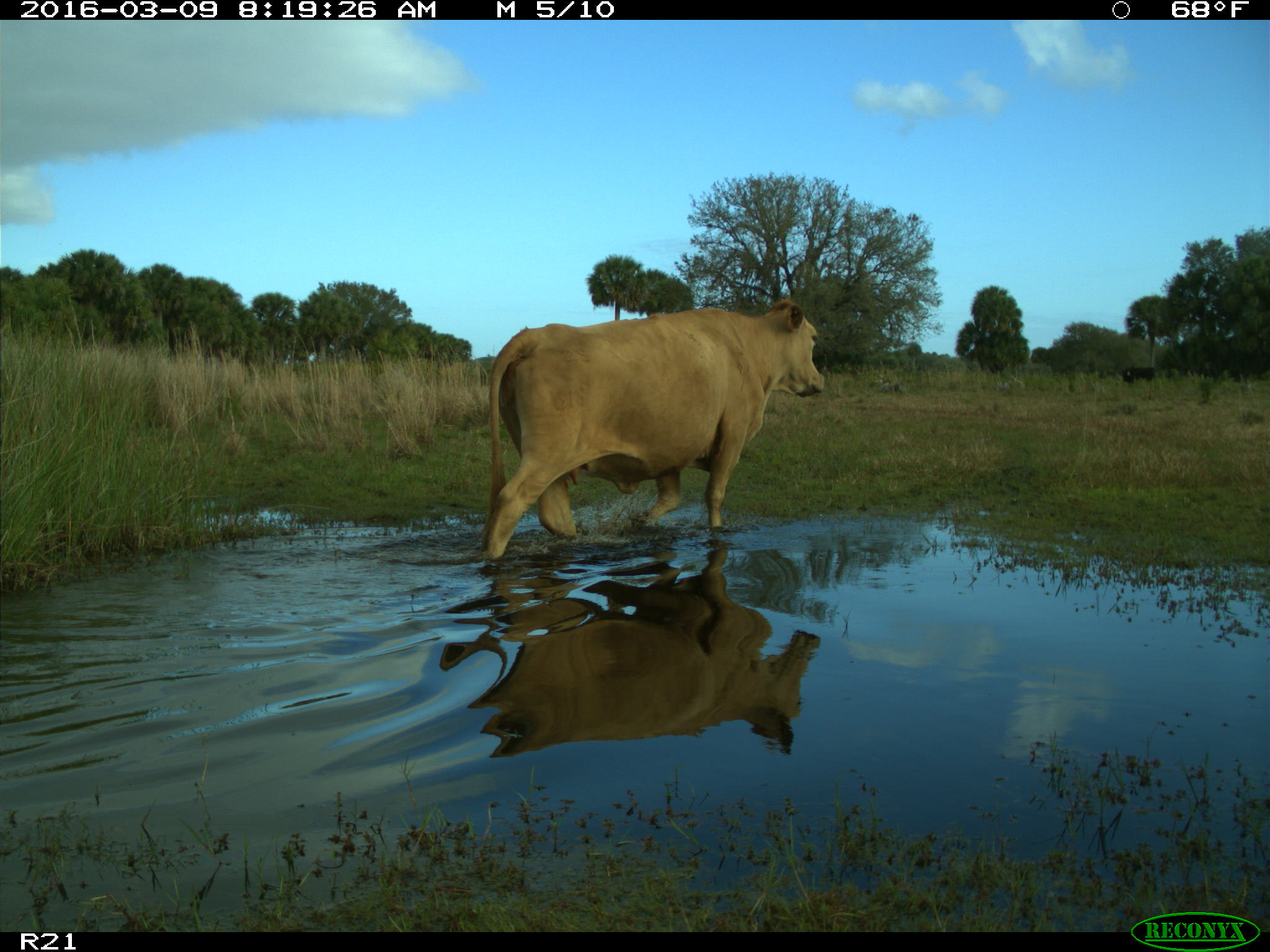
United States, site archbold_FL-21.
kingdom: Animalia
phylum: Chordata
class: Mammalia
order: Artiodactyla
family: Bovidae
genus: Bos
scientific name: Bos taurus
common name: domestic cow